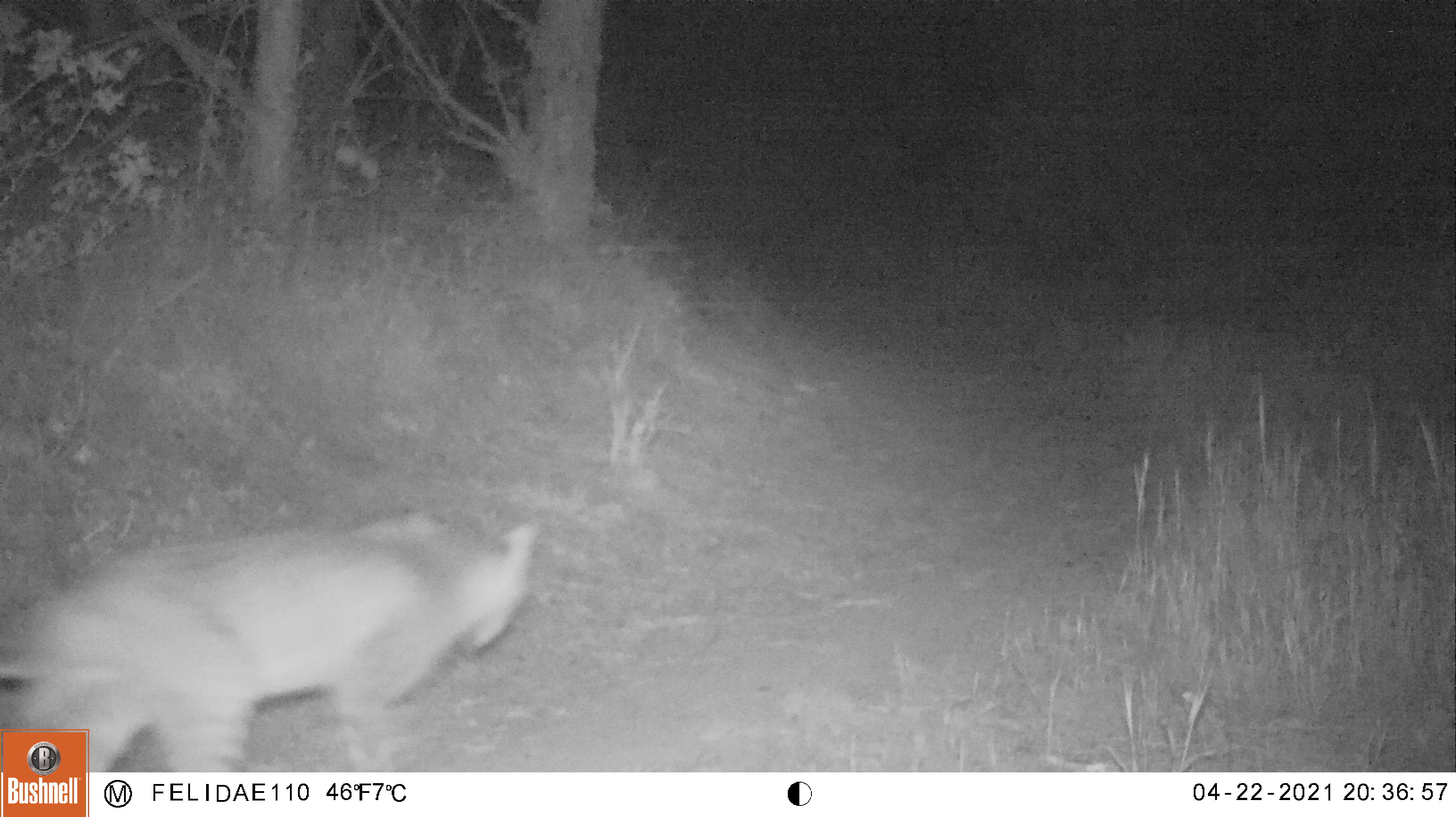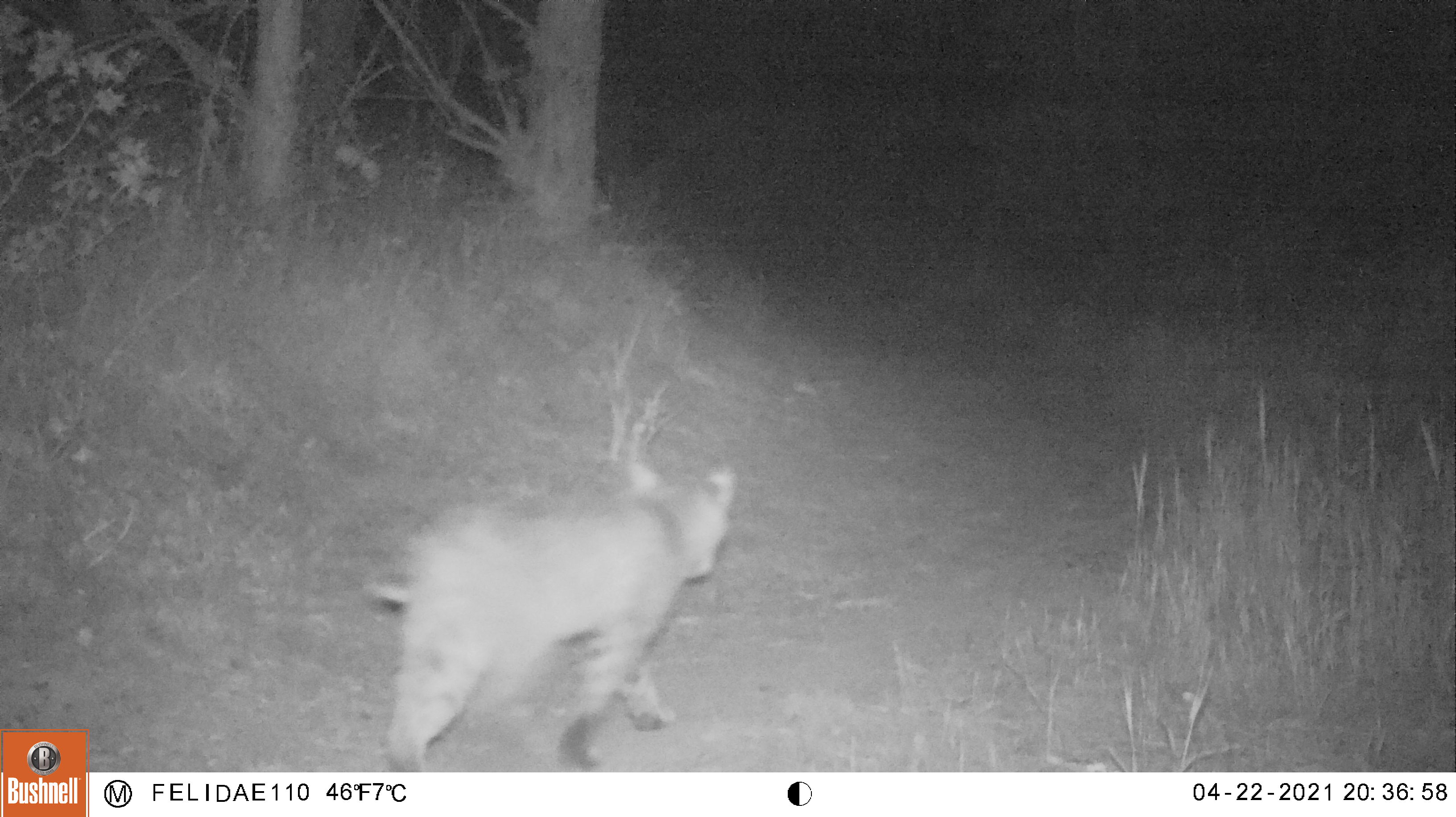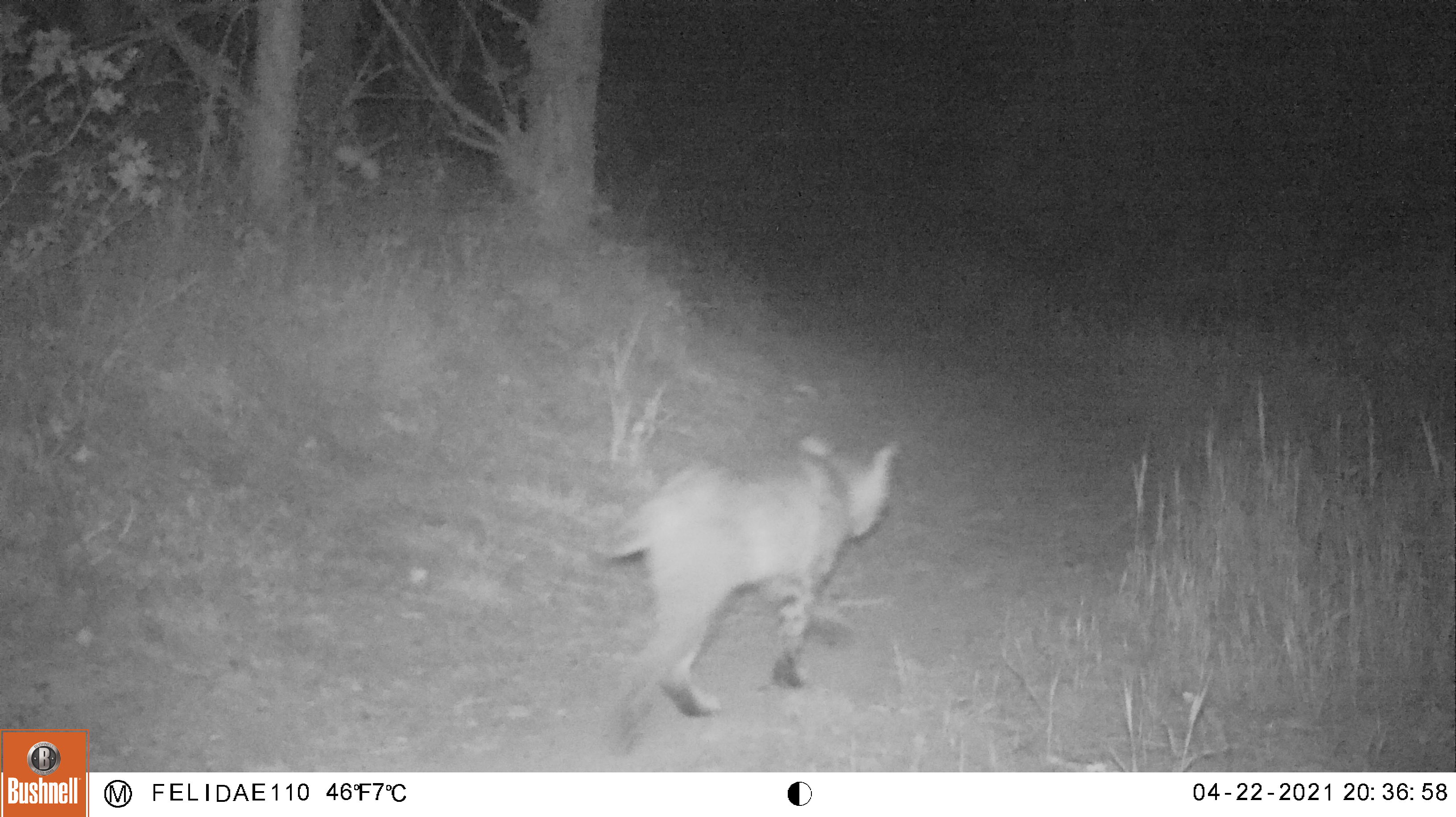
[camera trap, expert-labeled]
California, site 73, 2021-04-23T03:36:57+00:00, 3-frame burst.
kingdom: Animalia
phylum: Chordata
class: Mammalia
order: Carnivora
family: Felidae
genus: Lynx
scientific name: Lynx rufus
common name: bobcat